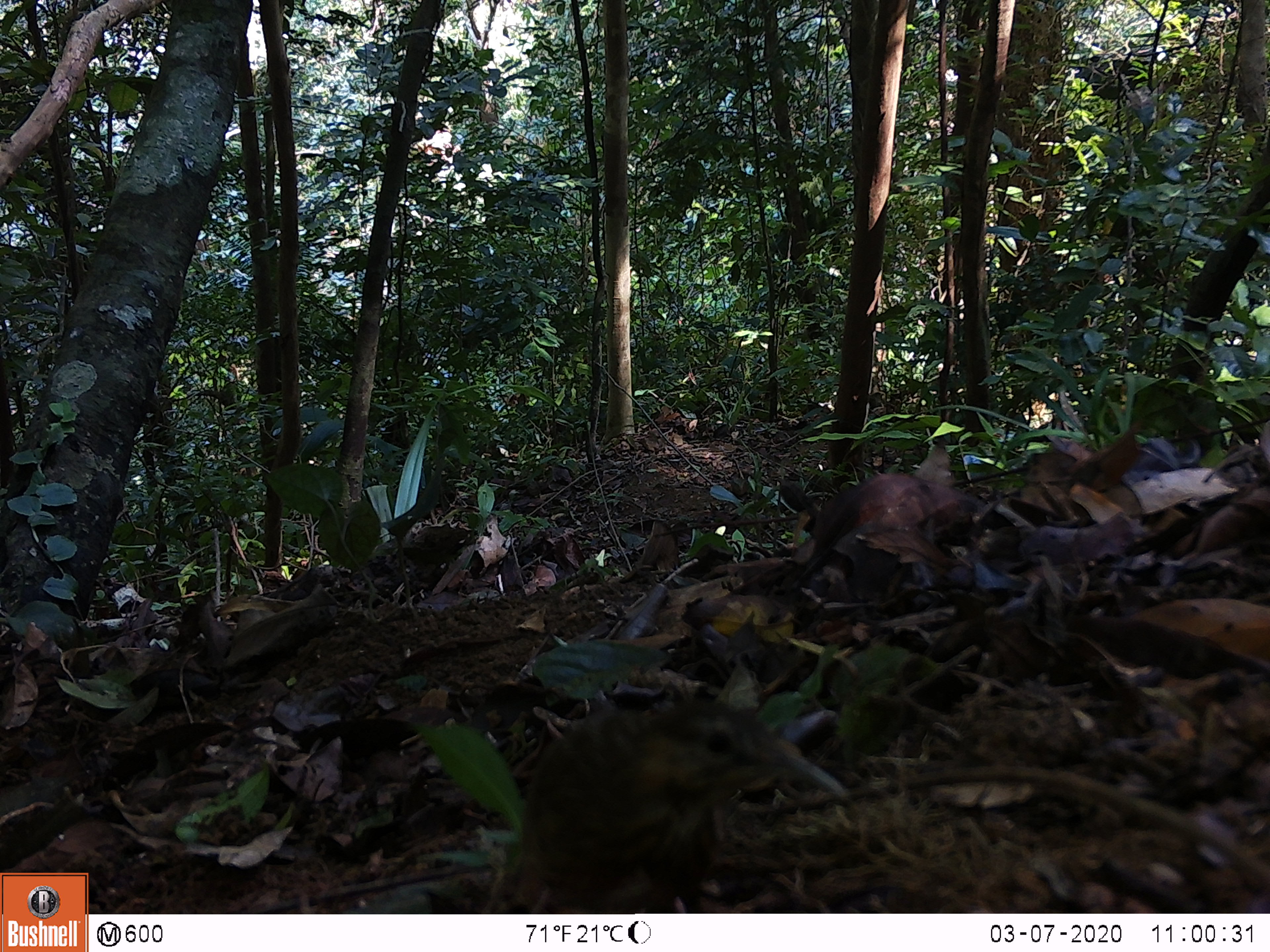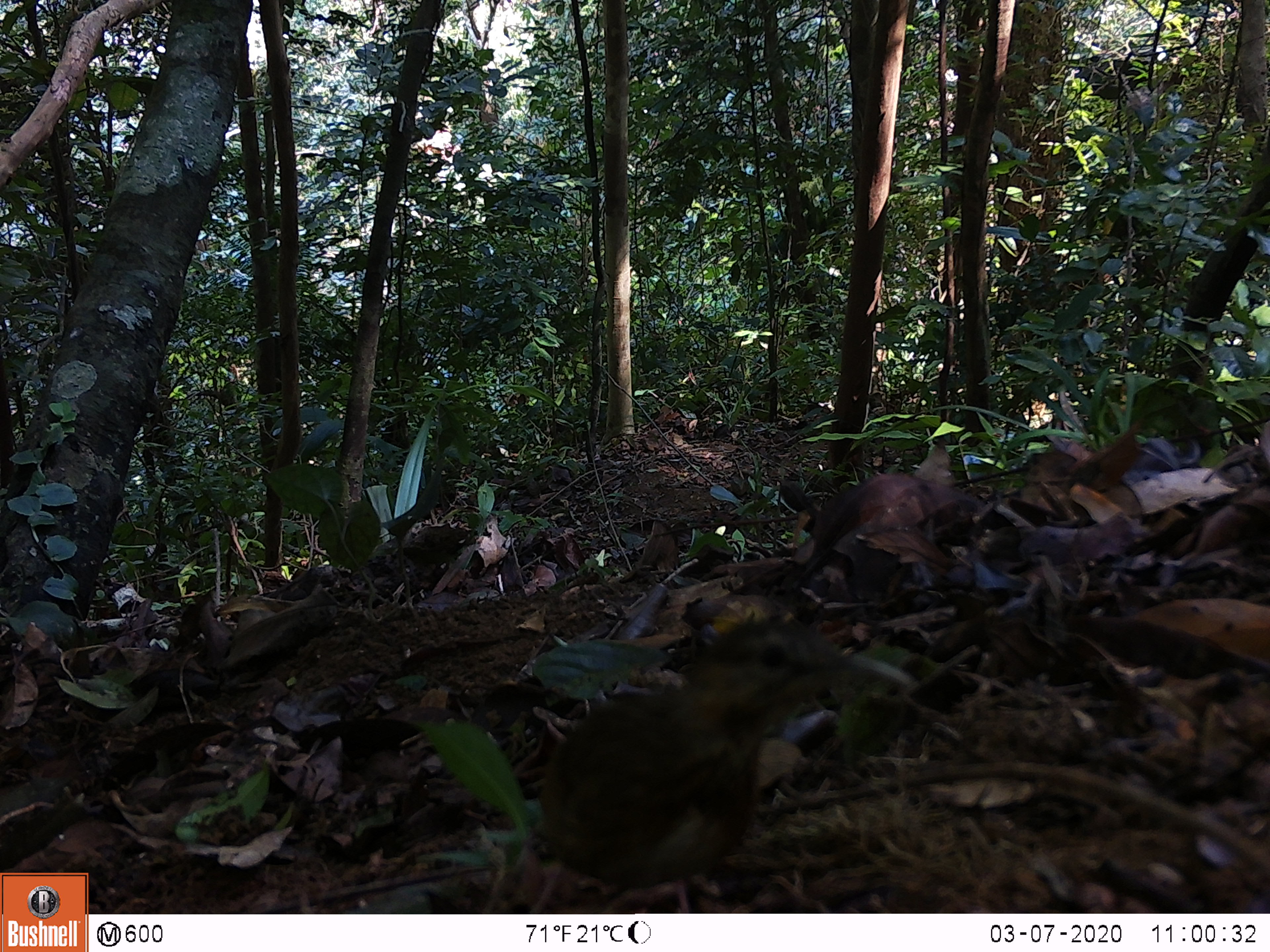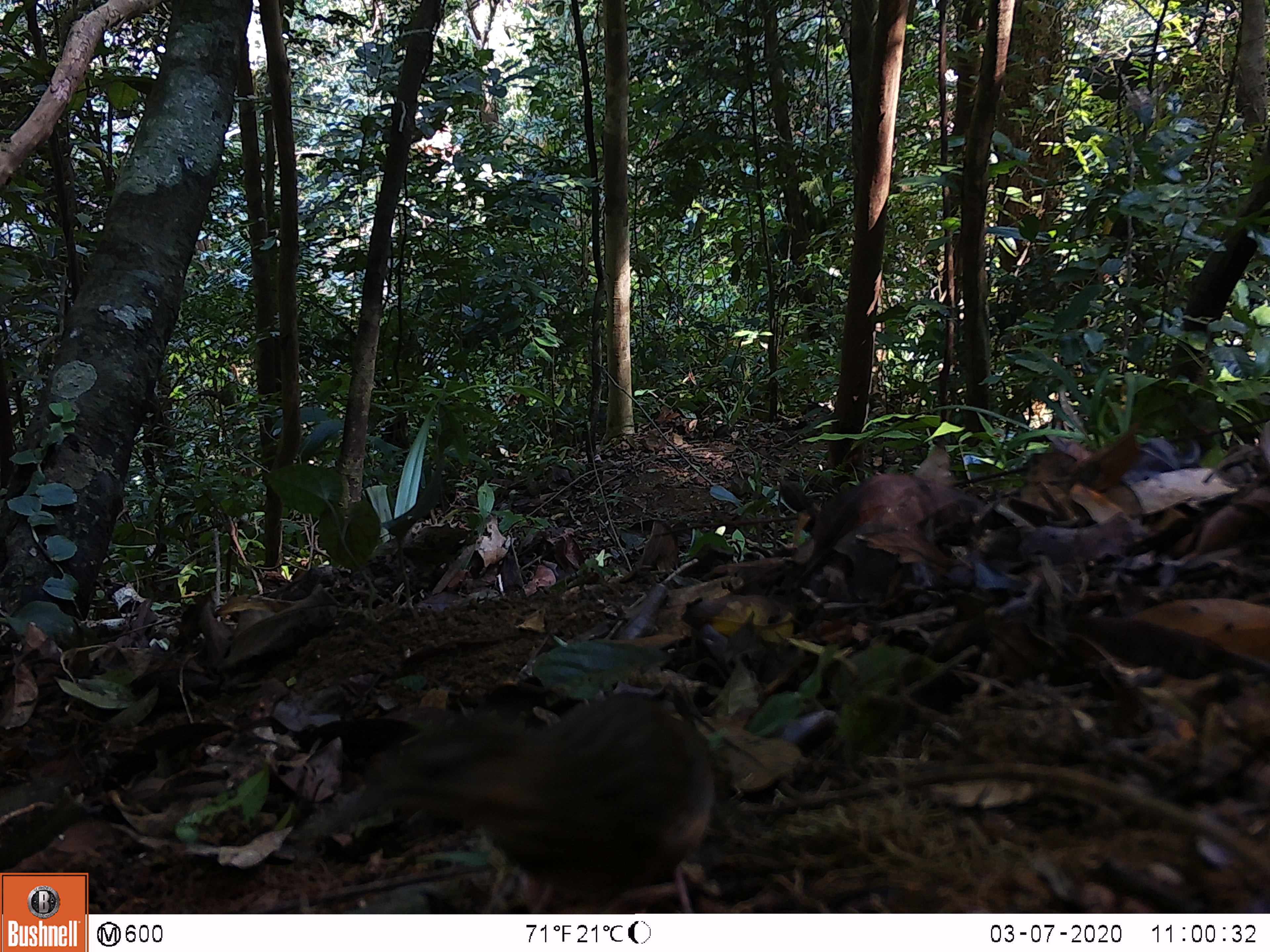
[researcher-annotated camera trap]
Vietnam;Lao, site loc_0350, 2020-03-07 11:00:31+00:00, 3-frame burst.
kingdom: Animalia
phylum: Chordata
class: Aves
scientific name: Aves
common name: bird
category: unidentified bird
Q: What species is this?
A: Unidentified bird (bird) (Aves).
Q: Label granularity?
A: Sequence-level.